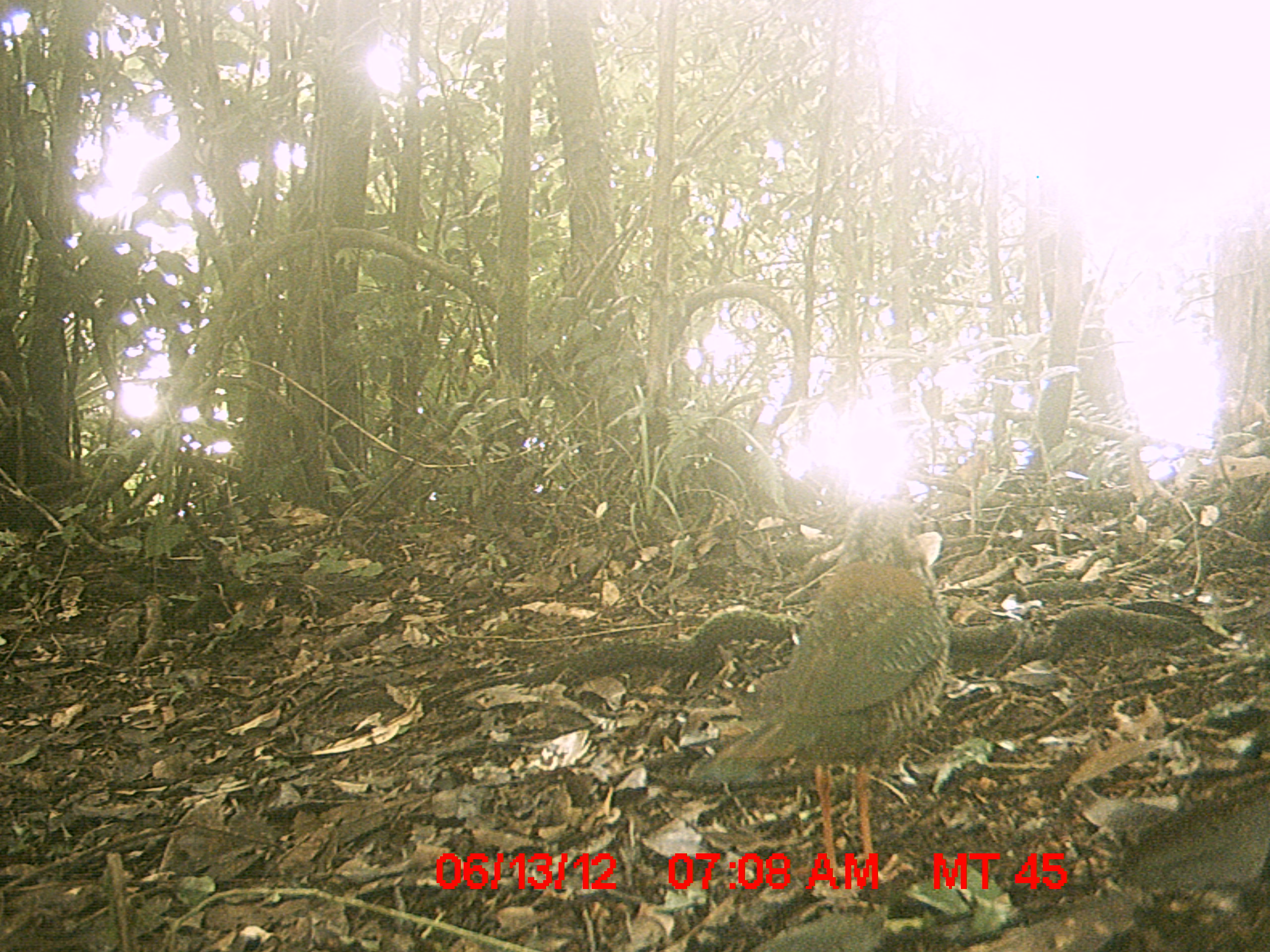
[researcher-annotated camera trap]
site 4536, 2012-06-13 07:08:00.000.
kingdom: Animalia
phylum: Chordata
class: Aves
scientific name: Aves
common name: bird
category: unknown bird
Unknown bird (bird) (Aves), count 1.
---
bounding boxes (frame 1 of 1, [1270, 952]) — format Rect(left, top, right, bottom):
unknown bird: Rect(689, 529, 951, 882)